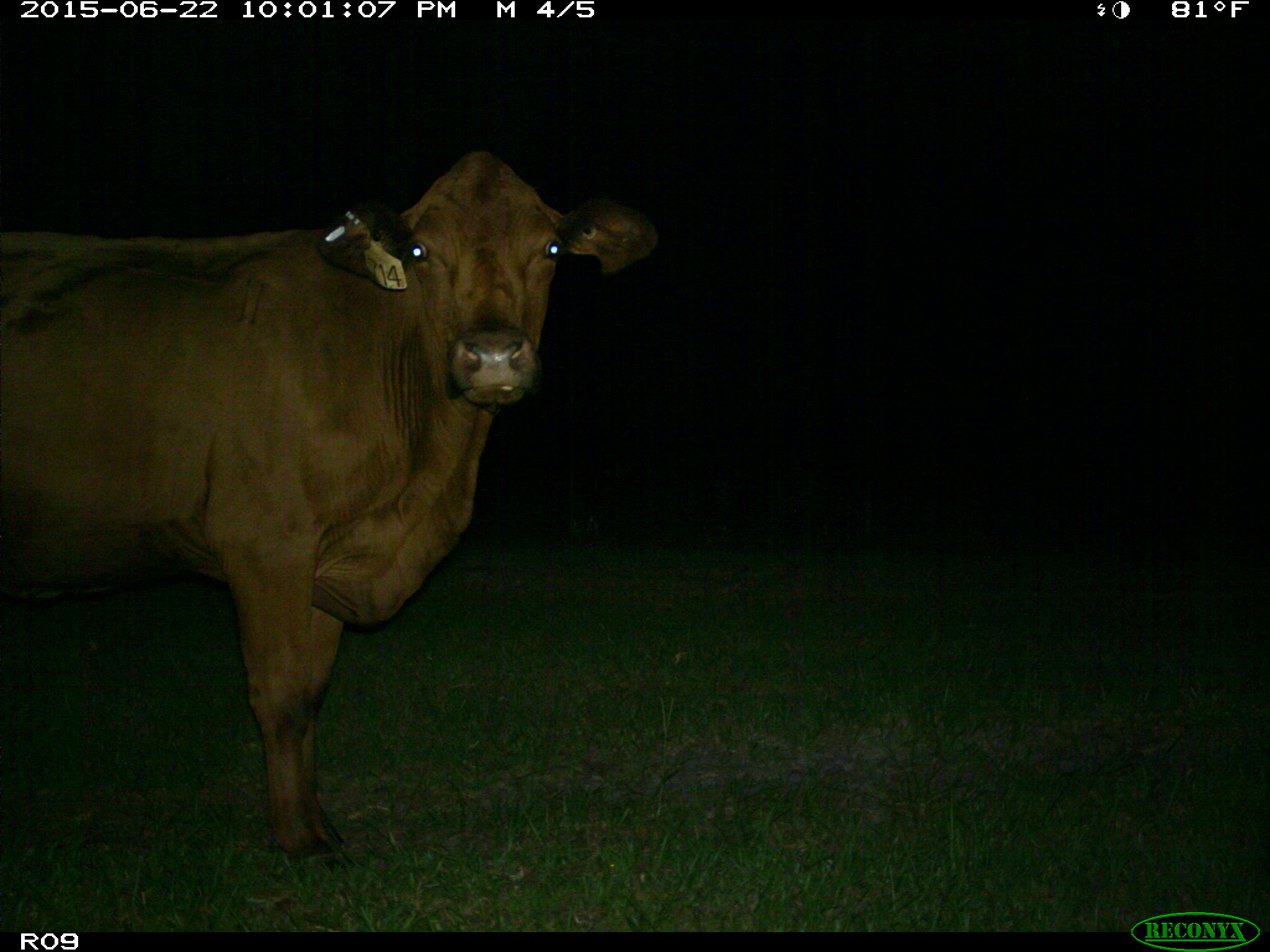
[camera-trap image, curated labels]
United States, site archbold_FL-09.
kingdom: Animalia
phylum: Chordata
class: Mammalia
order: Artiodactyla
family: Bovidae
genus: Bos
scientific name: Bos taurus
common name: domestic cow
Bos taurus (domestic cow).